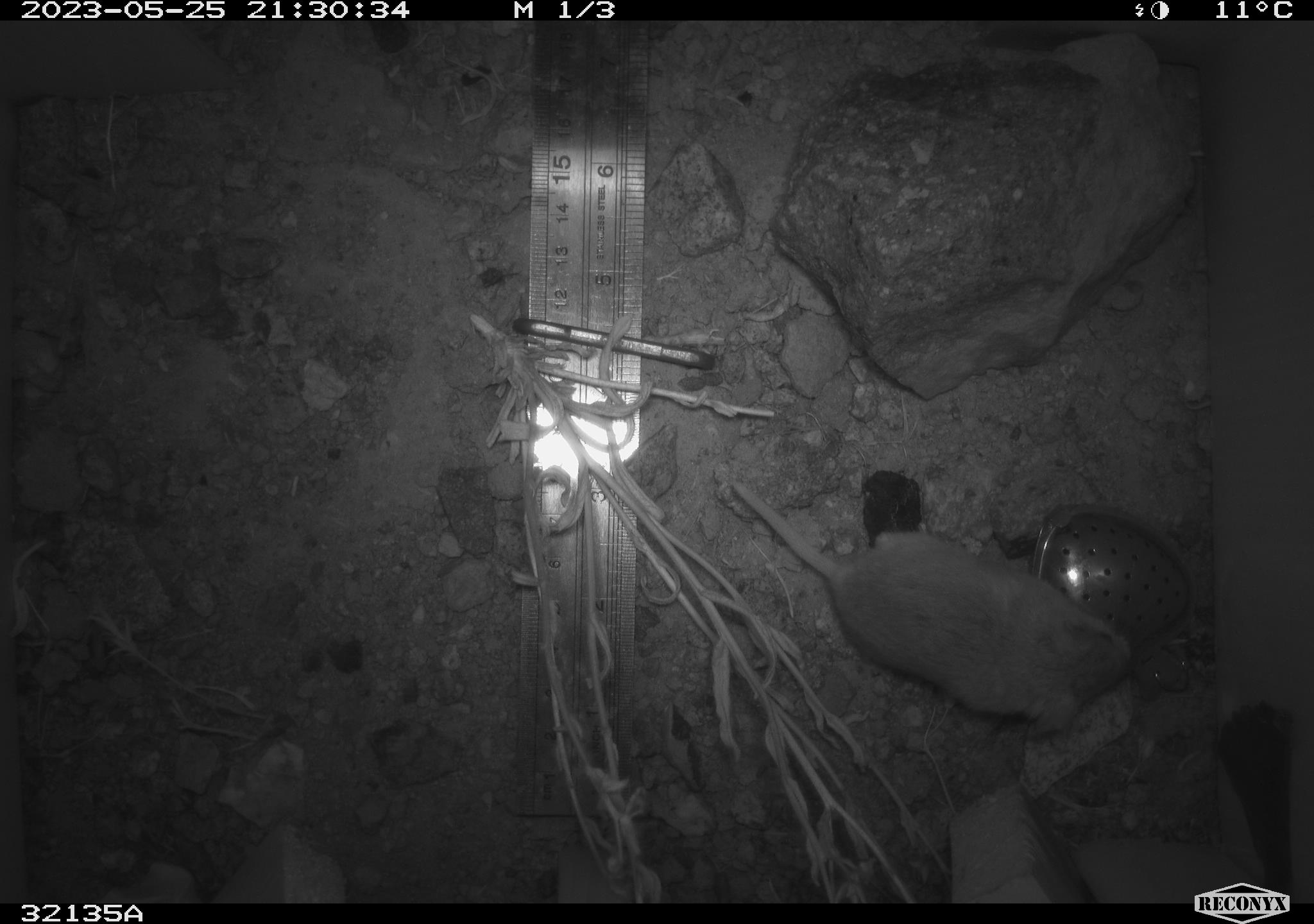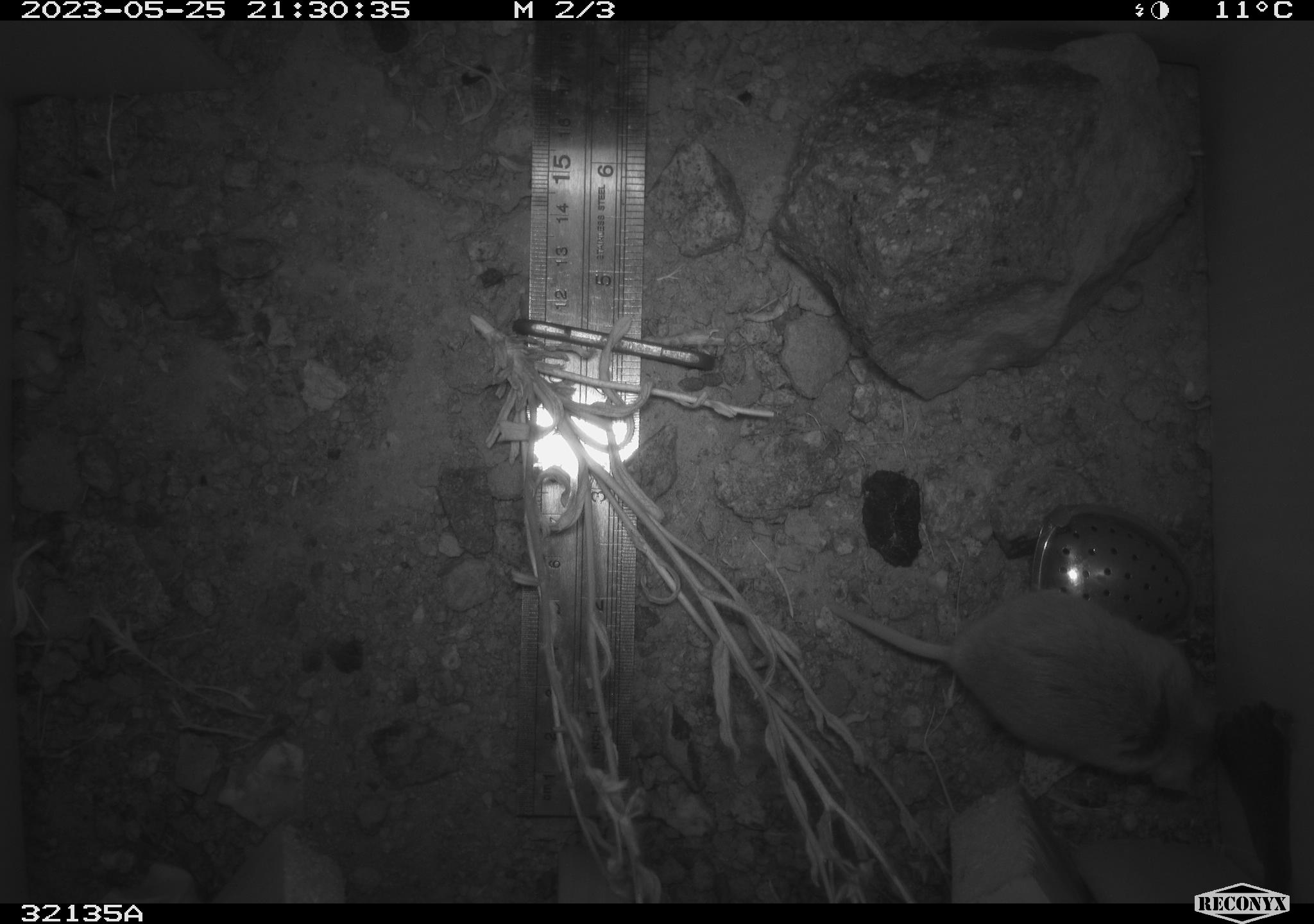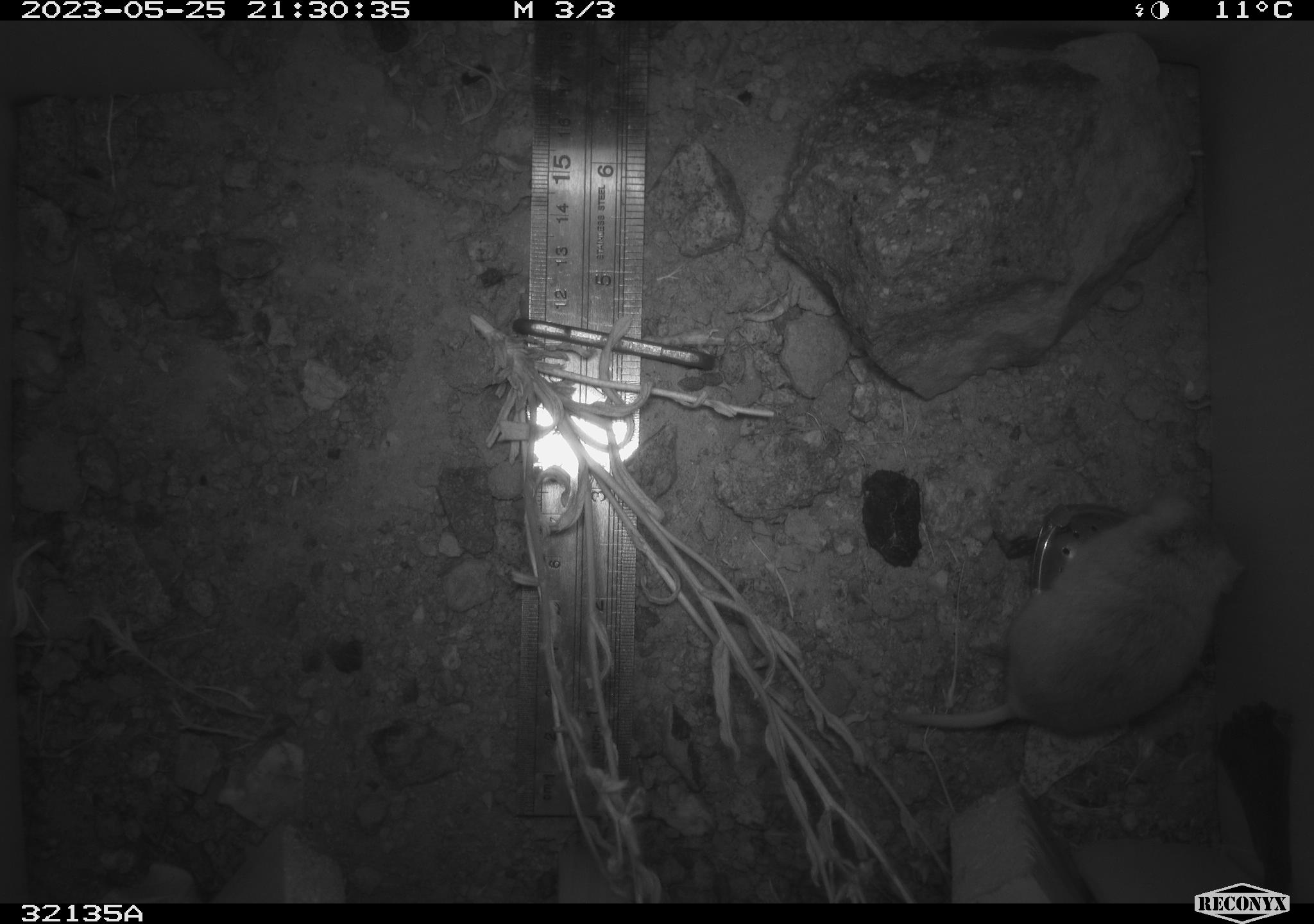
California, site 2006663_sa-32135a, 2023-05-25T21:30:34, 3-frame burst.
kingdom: Animalia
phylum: Chordata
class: Mammalia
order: Rodentia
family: Cricetidae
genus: Peromyscus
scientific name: Peromyscus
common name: deer mice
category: peromyscus species